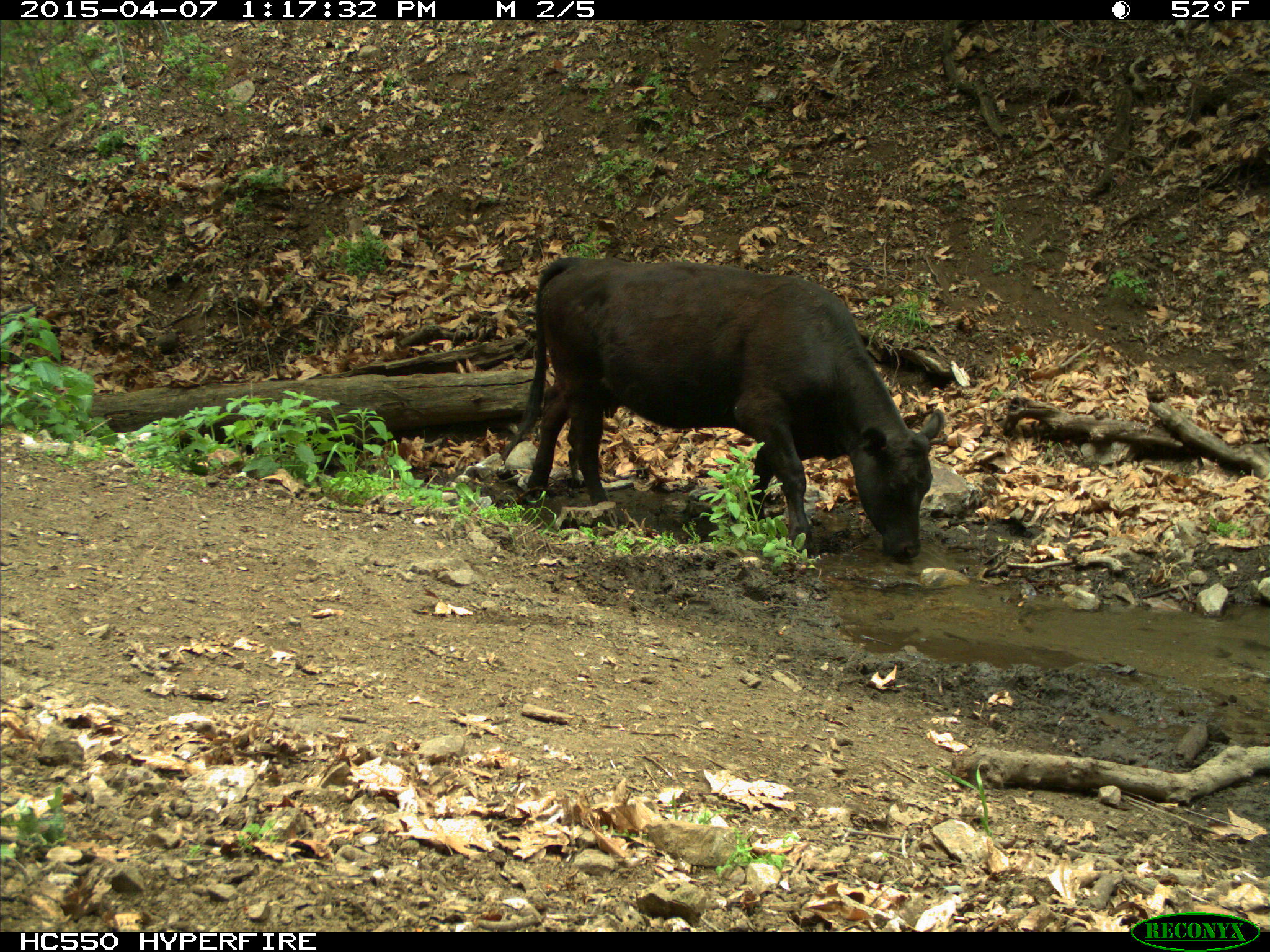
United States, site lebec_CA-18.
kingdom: Animalia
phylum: Chordata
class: Mammalia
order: Artiodactyla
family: Bovidae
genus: Bos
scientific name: Bos taurus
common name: domestic cow